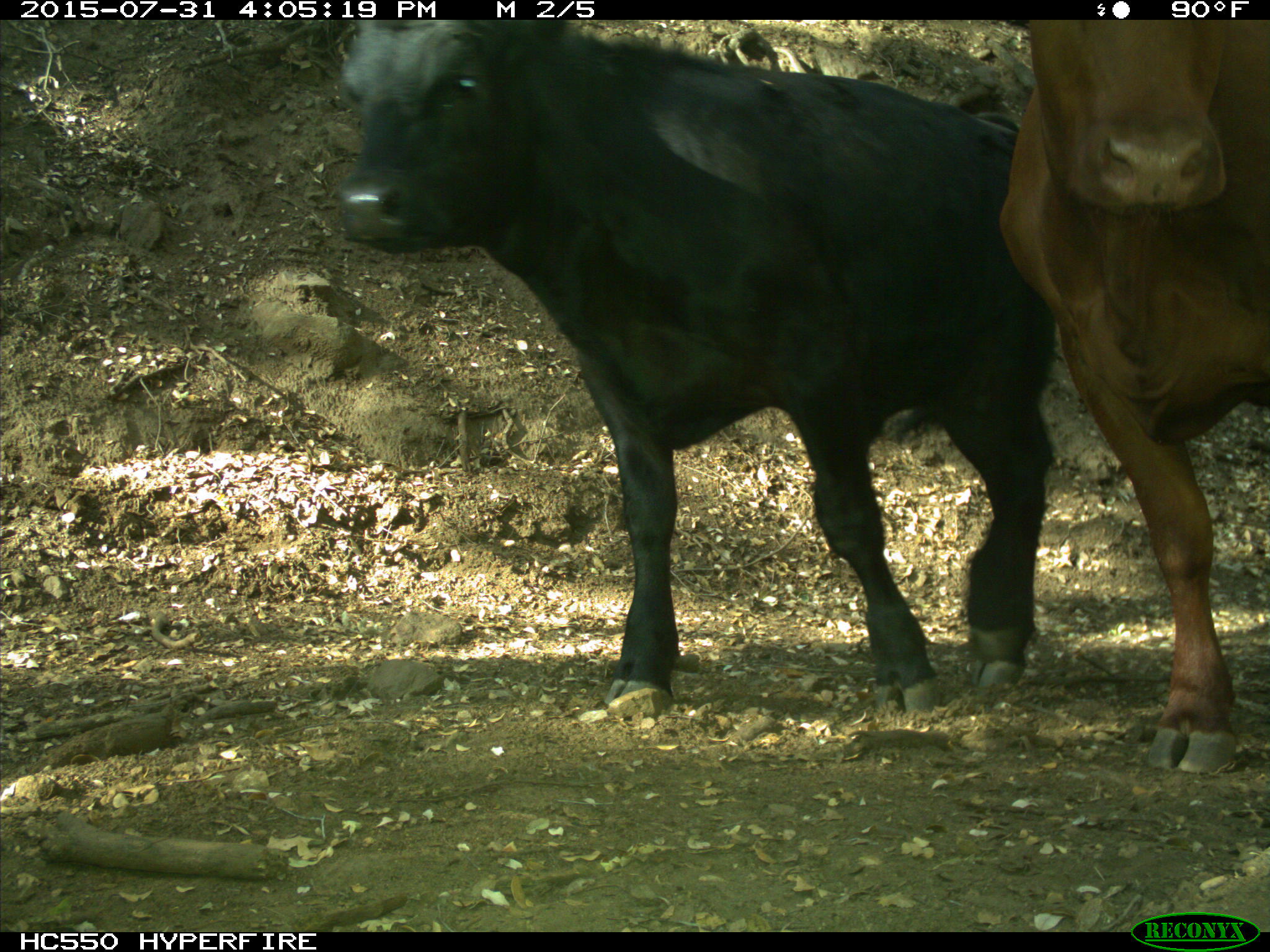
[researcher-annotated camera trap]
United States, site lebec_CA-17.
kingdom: Animalia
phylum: Chordata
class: Mammalia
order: Artiodactyla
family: Bovidae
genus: Bos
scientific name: Bos taurus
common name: domestic cow